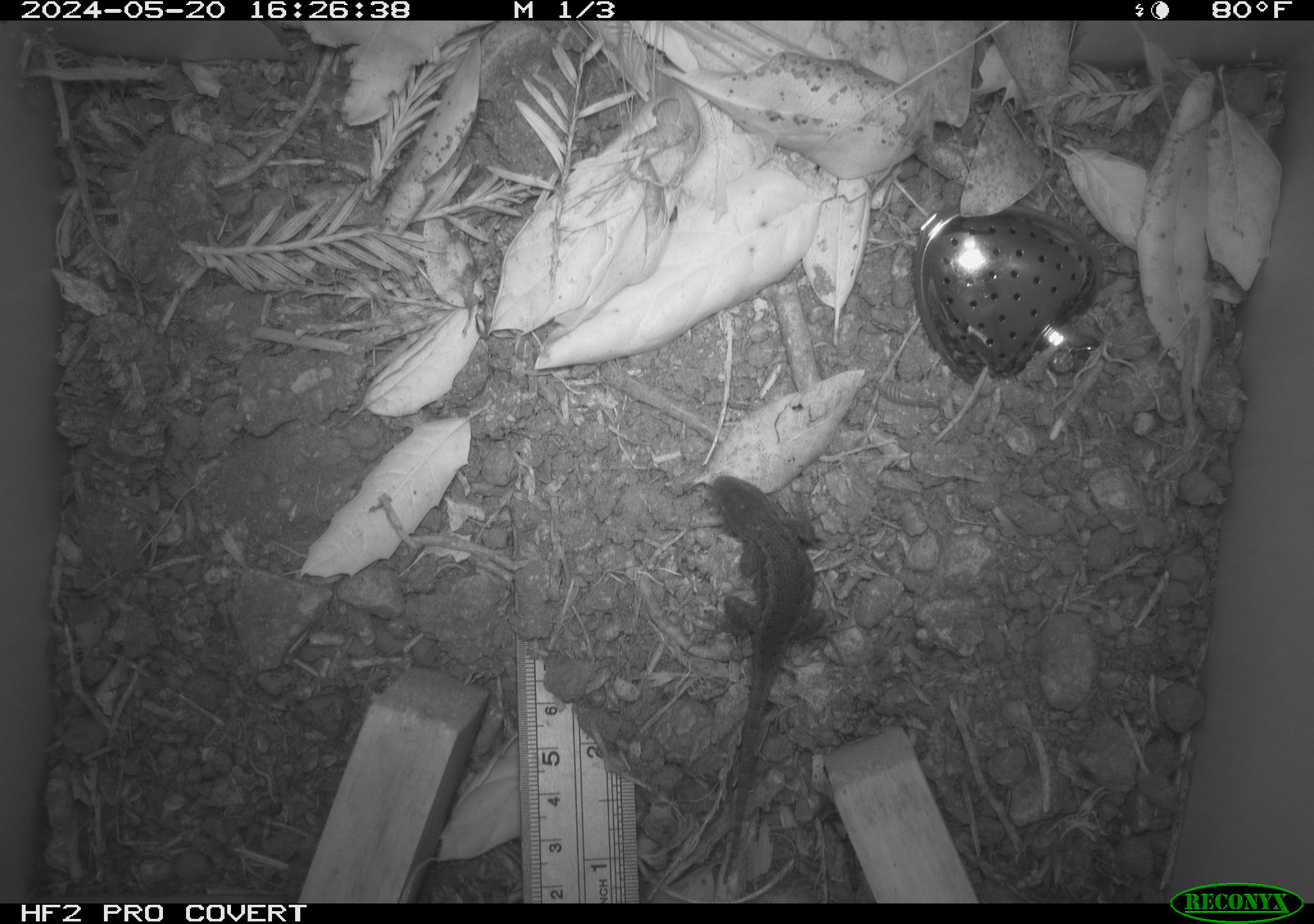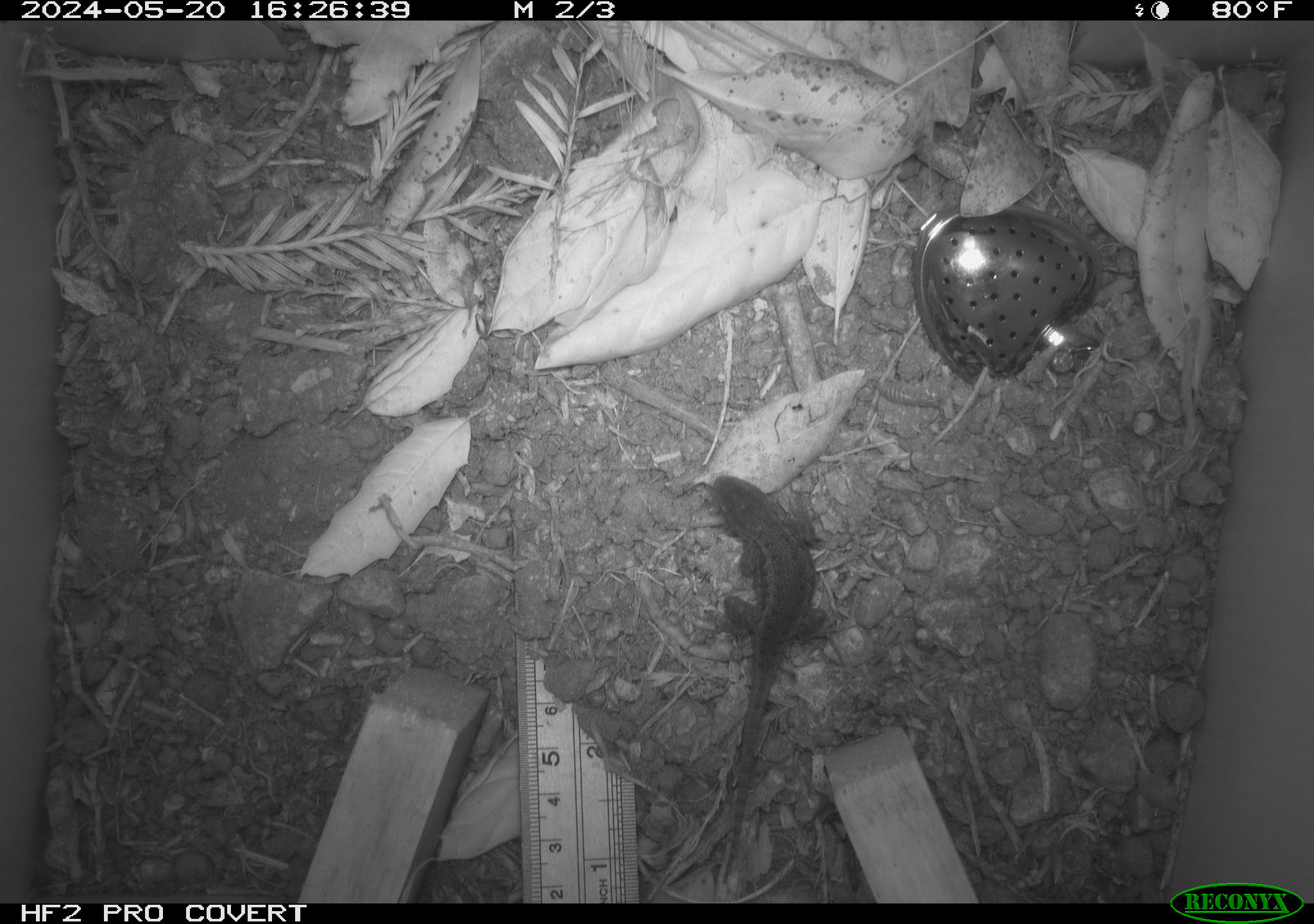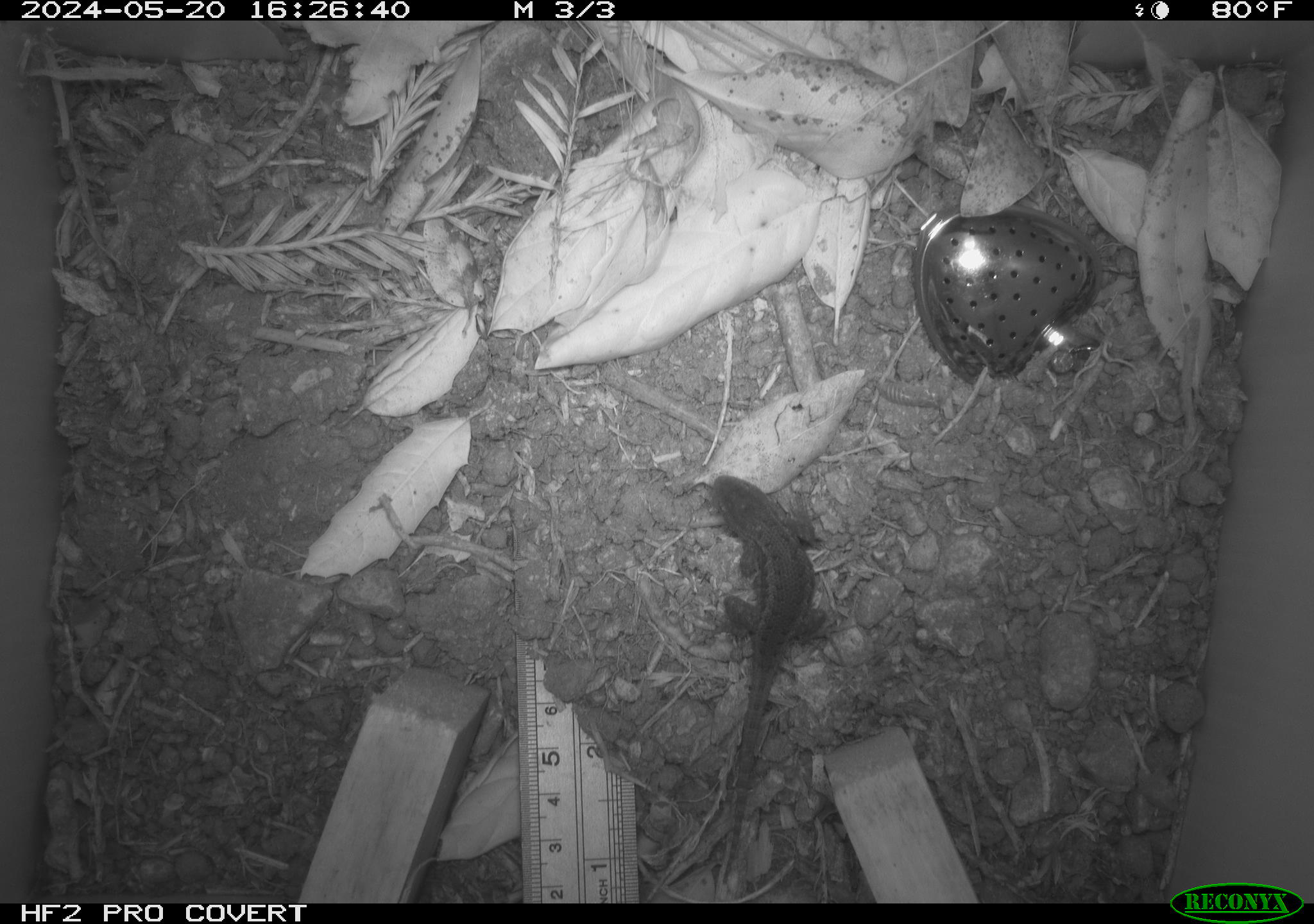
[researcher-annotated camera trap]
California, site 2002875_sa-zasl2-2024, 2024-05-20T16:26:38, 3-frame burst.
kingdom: Animalia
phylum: Chordata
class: Reptilia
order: Squamata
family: Phrynosomatidae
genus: Sceloporus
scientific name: Sceloporus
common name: spiny lizards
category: sceloporus species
Sceloporus species (spiny lizards) (Sceloporus).